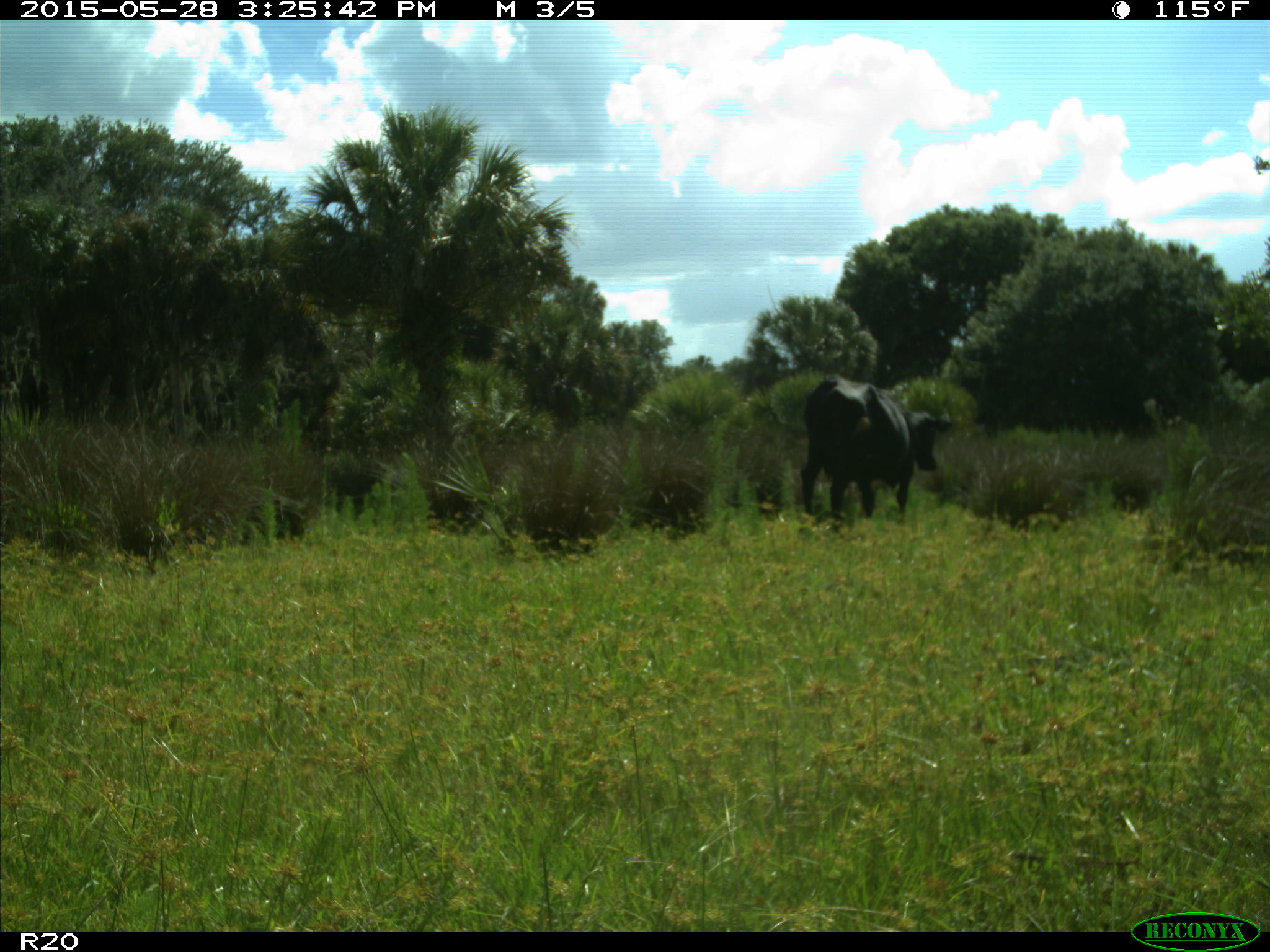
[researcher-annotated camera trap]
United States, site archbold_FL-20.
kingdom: Animalia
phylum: Chordata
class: Mammalia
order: Artiodactyla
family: Bovidae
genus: Bos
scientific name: Bos taurus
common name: domestic cow